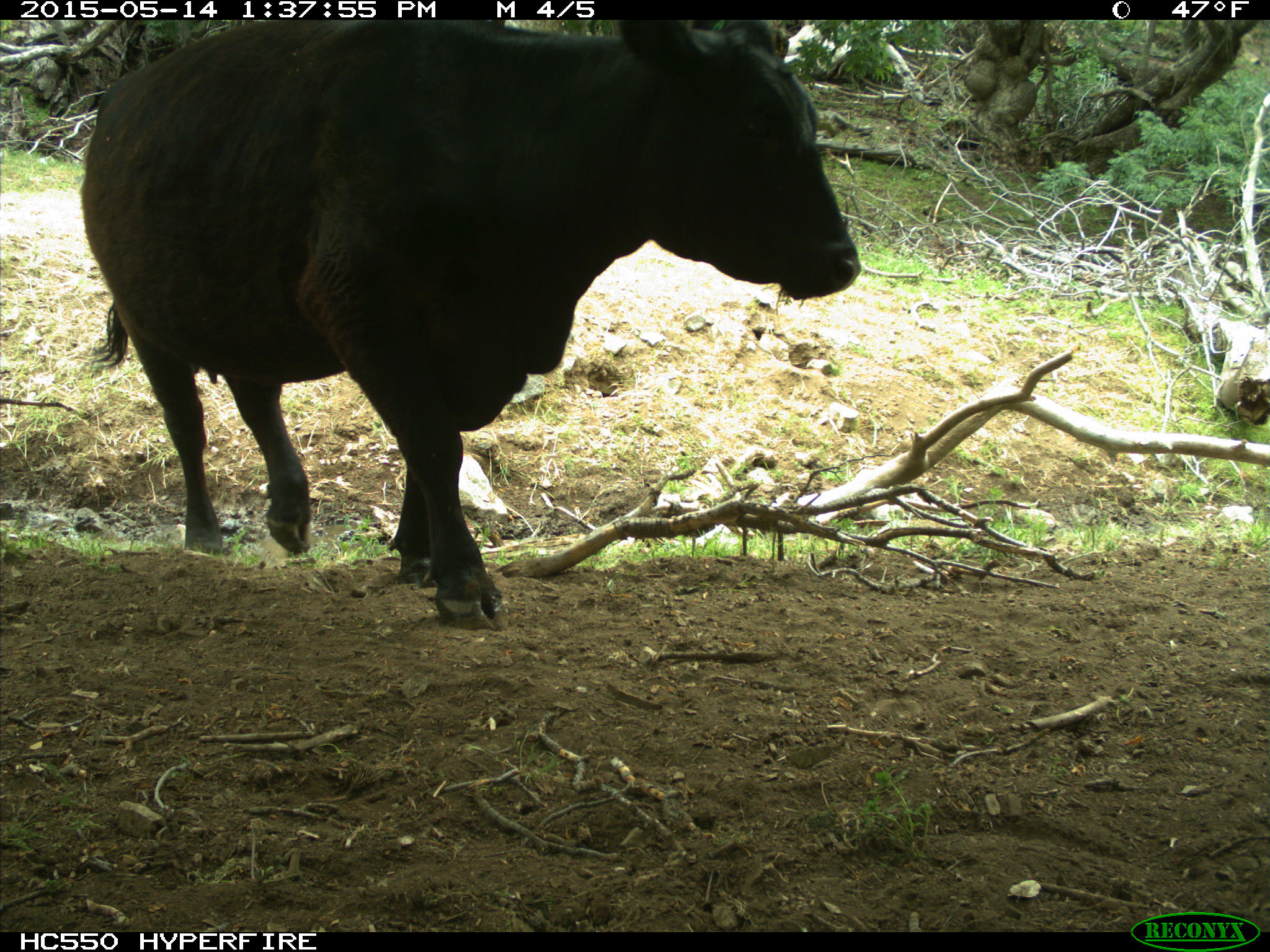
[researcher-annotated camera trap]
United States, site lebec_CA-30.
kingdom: Animalia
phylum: Chordata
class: Mammalia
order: Artiodactyla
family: Bovidae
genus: Bos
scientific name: Bos taurus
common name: domestic cow